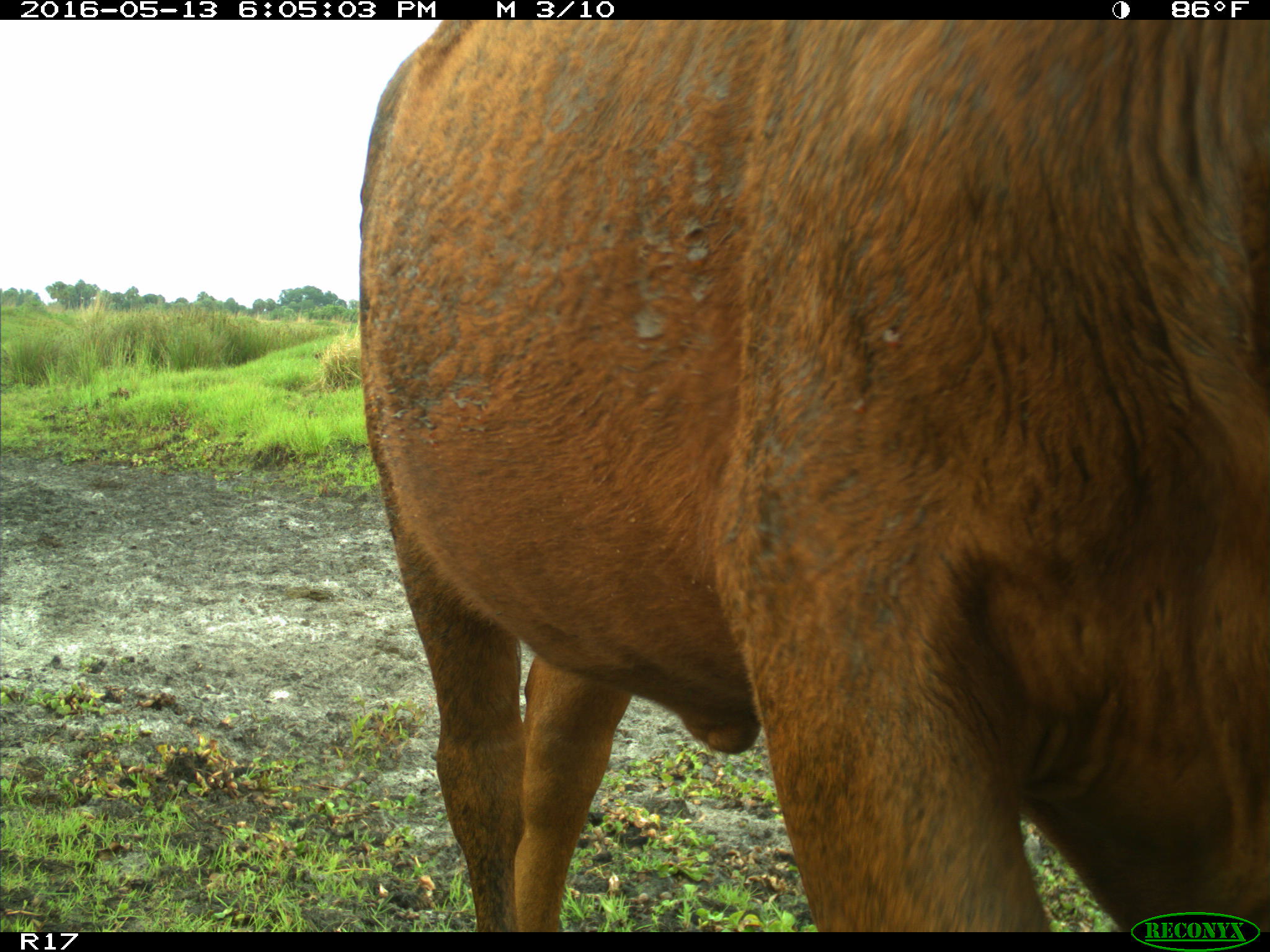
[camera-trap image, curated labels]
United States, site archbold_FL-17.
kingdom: Animalia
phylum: Chordata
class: Mammalia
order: Artiodactyla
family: Bovidae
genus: Bos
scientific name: Bos taurus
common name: domestic cow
Bos taurus (domestic cow).